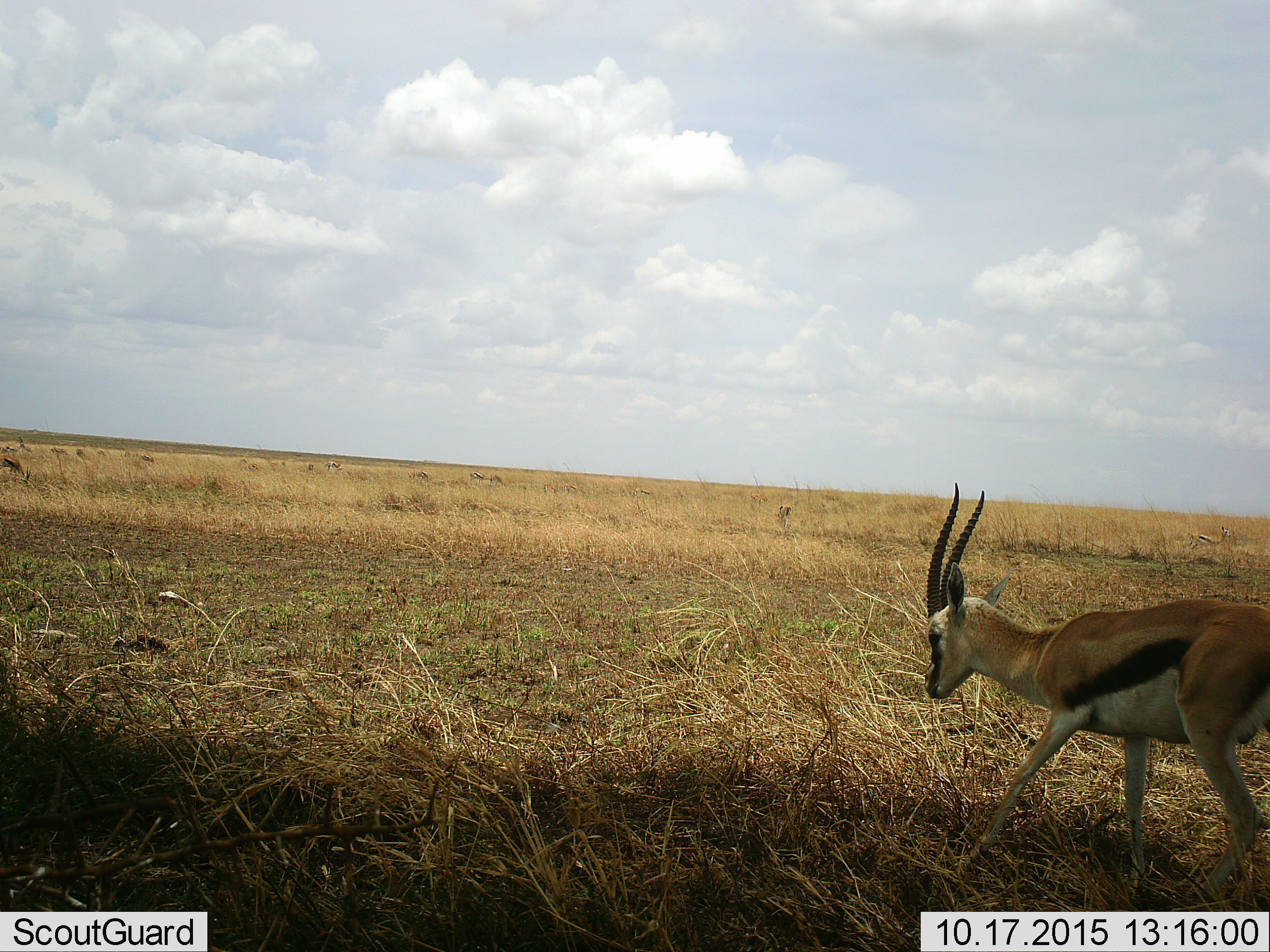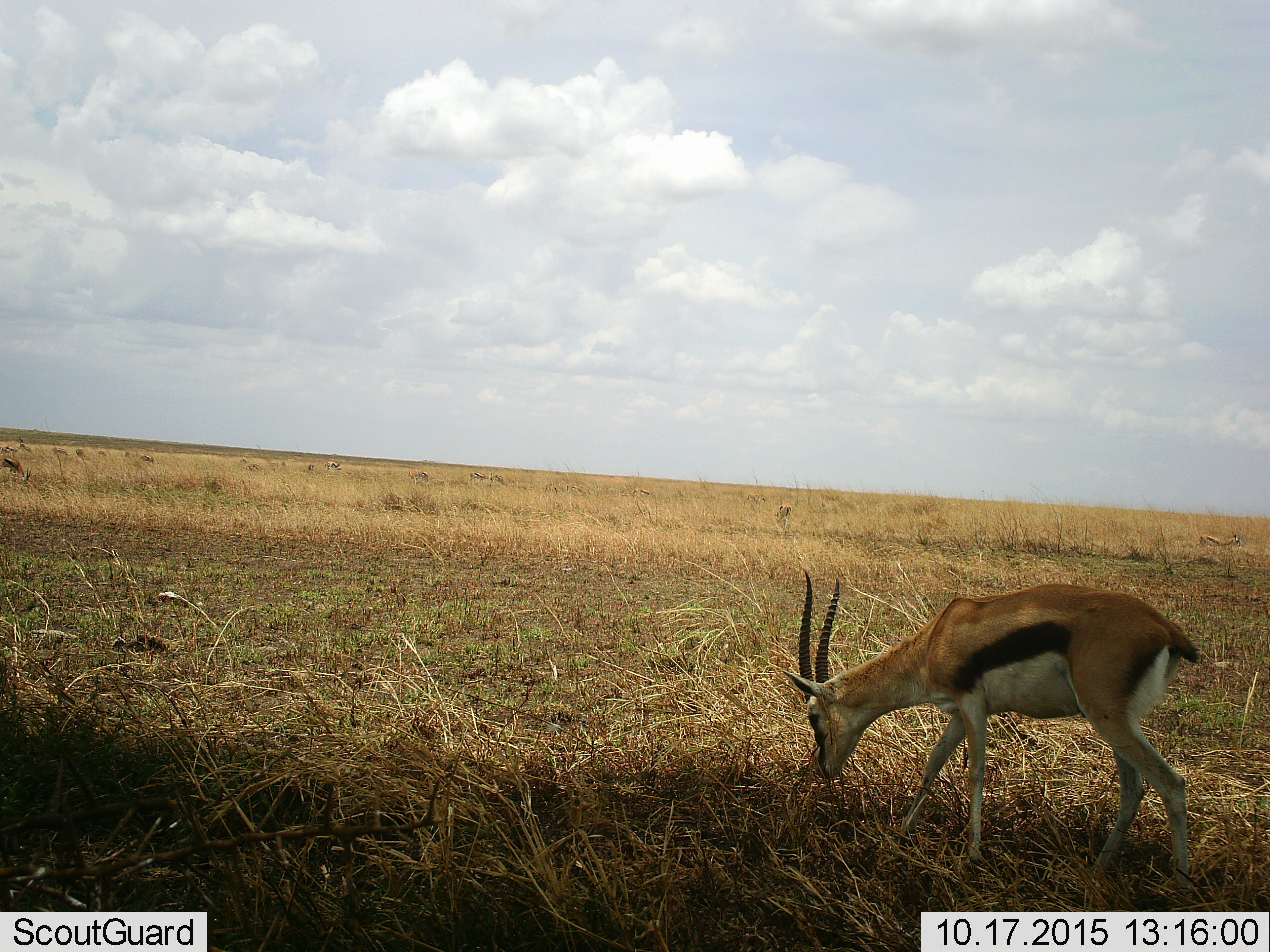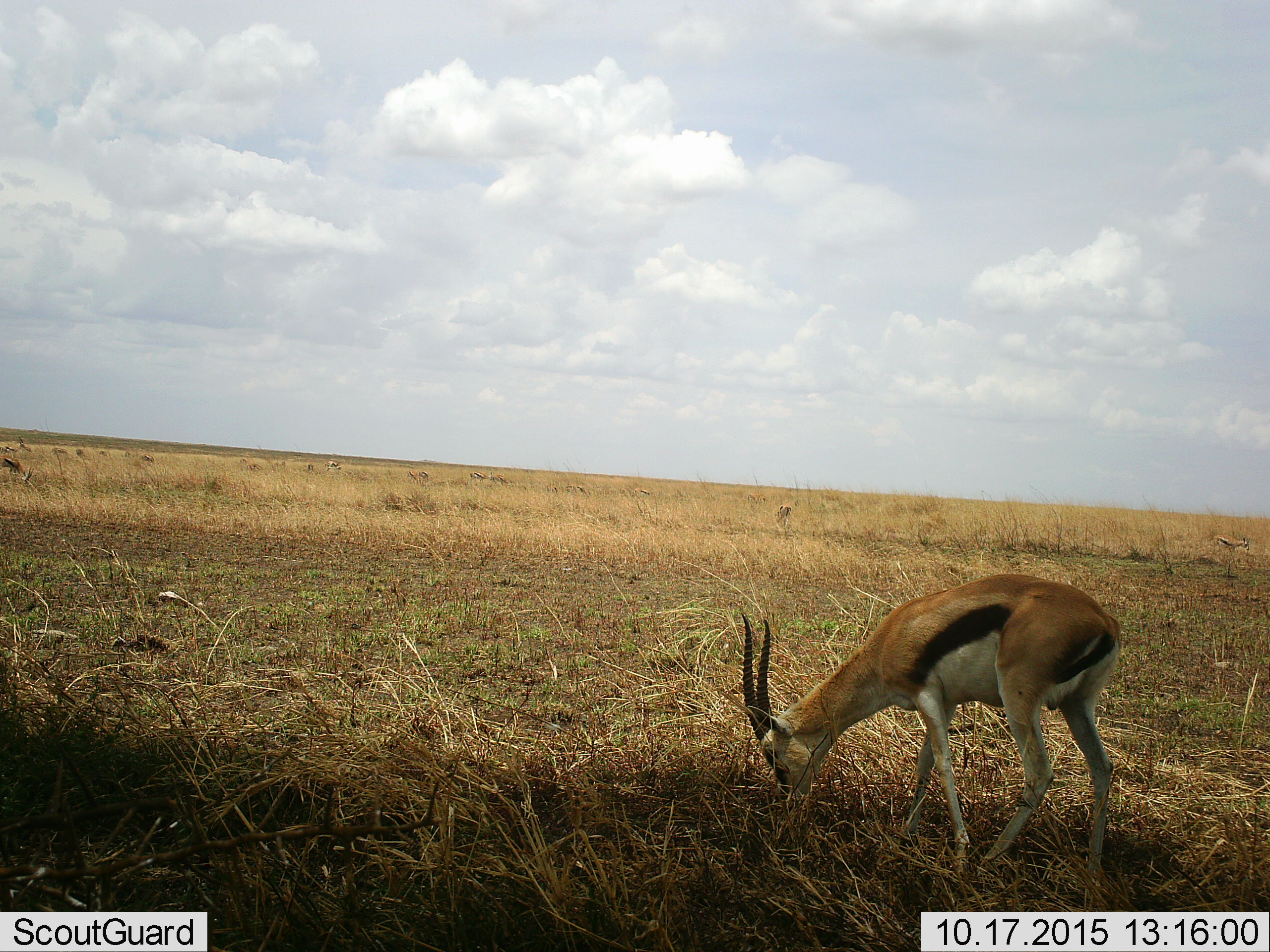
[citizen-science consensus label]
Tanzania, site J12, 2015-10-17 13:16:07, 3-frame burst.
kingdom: Animalia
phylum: Chordata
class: Mammalia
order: Artiodactyla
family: Bovidae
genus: Eudorcas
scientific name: Eudorcas thomsonii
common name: thomson's gazelle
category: gazellethomsons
Gazellethomsons (thomson's gazelle) (Eudorcas thomsonii), count 11-50. Behavior (volunteer vote fractions): standing 56%, resting 0%, moving 100%, interacting 0%. Young present (vote fraction): 0%. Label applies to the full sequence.